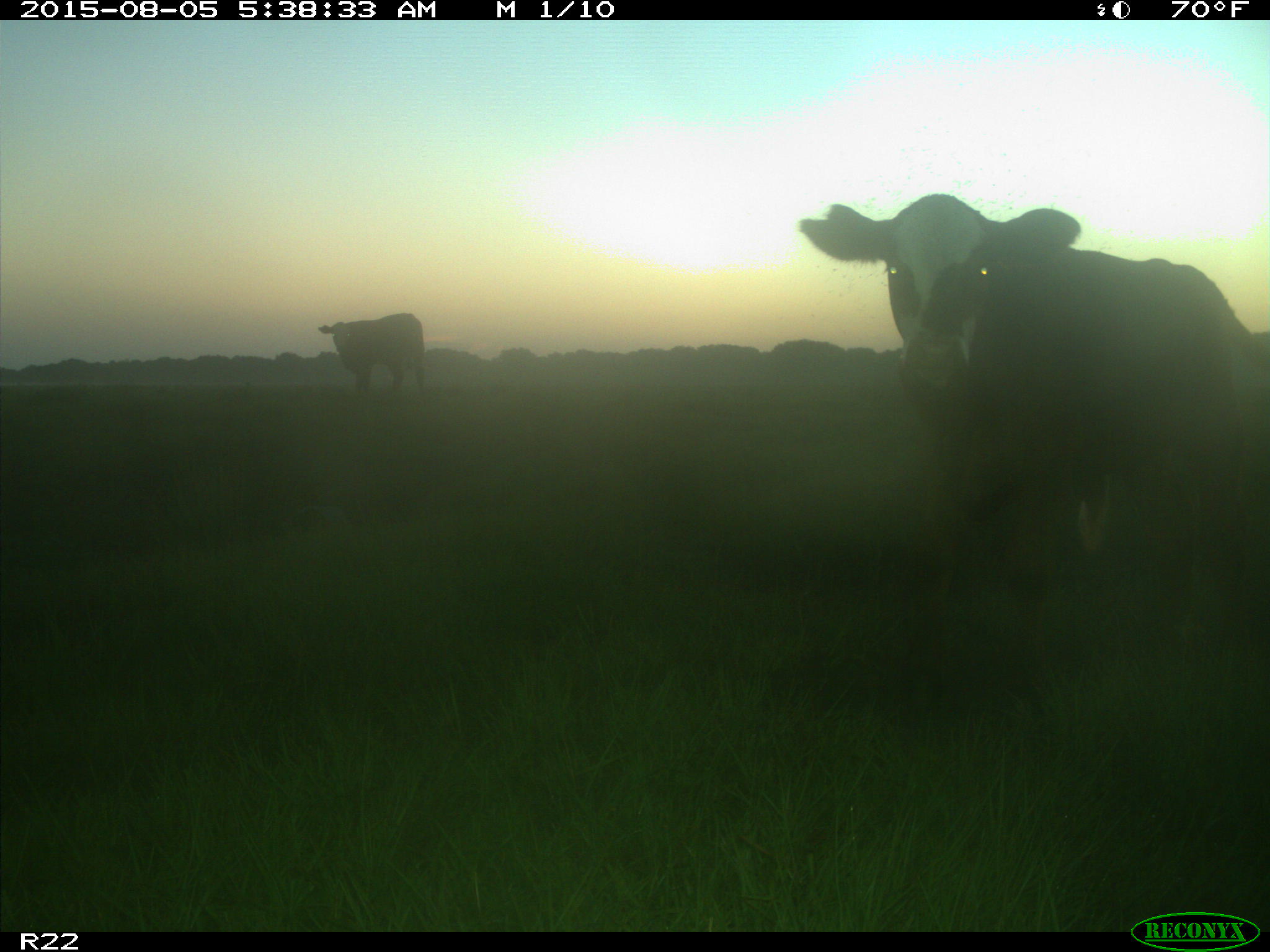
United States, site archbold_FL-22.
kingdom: Animalia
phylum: Chordata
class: Mammalia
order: Artiodactyla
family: Bovidae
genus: Bos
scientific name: Bos taurus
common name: domestic cow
Bos taurus (domestic cow).